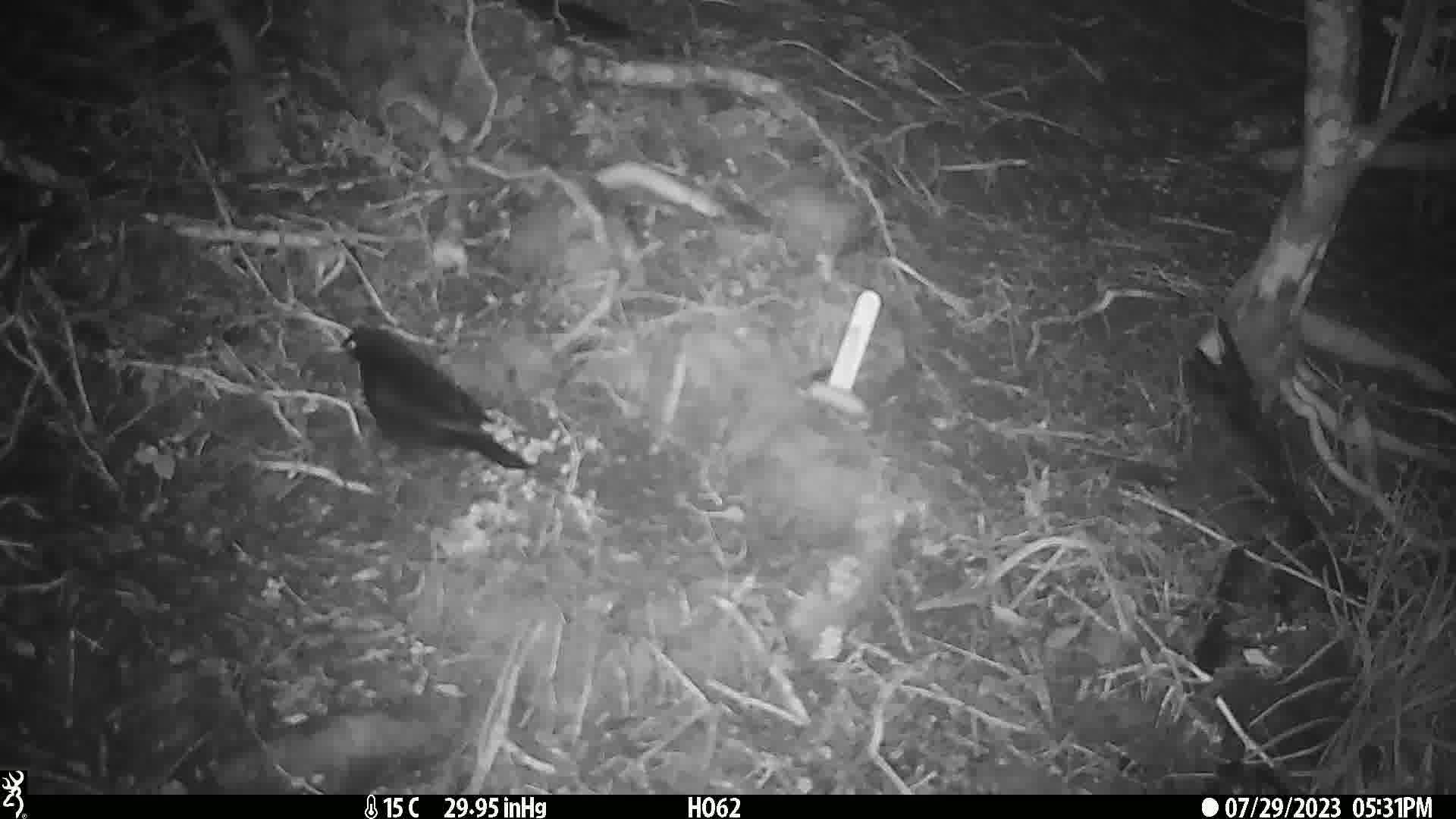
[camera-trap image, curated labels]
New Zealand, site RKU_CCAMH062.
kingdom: Animalia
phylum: Chordata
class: Aves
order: Passeriformes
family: Turdidae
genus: Turdus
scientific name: Turdus merula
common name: eurasian blackbird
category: blackbird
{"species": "blackbird (eurasian blackbird) (Turdus merula)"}